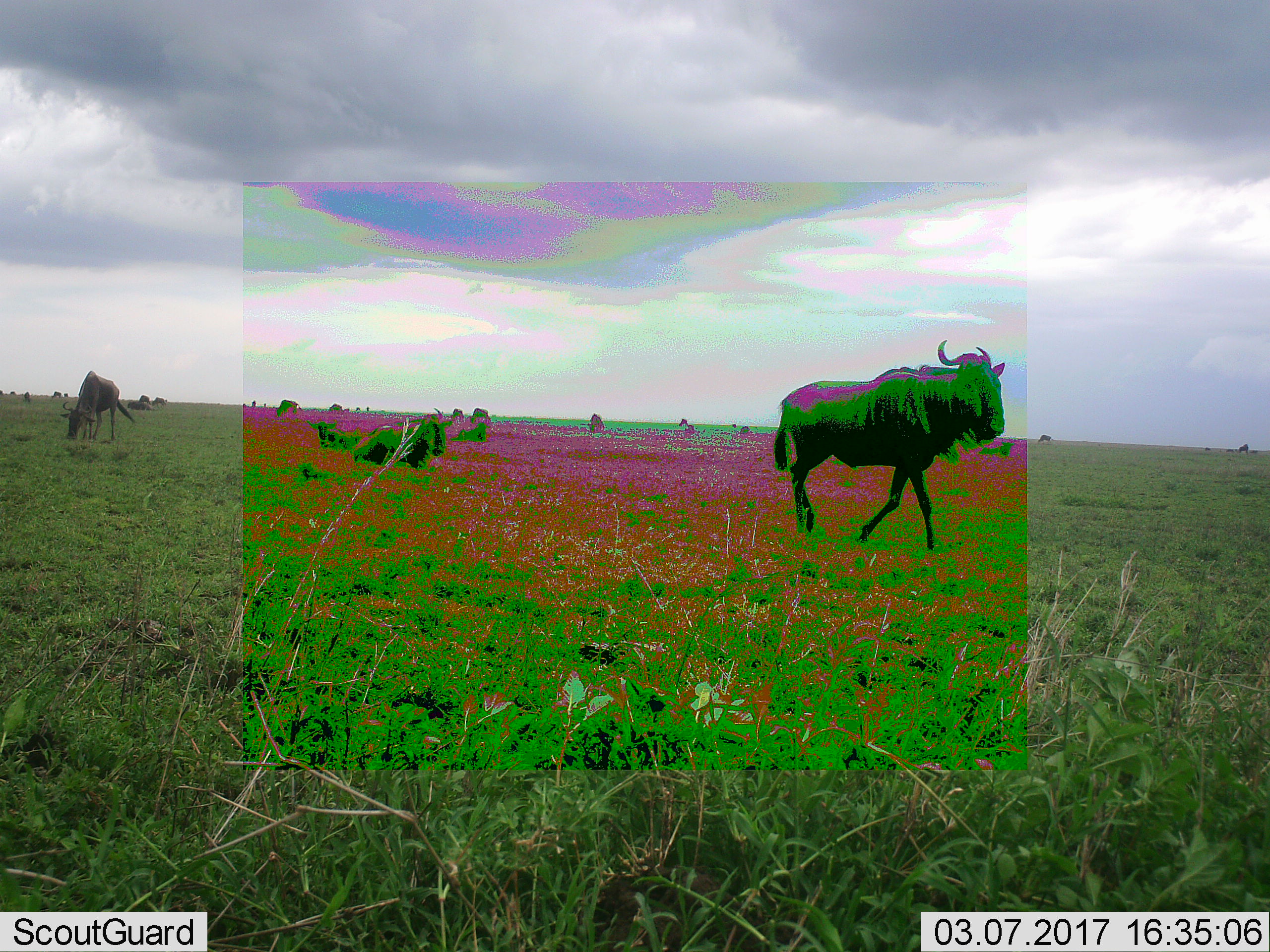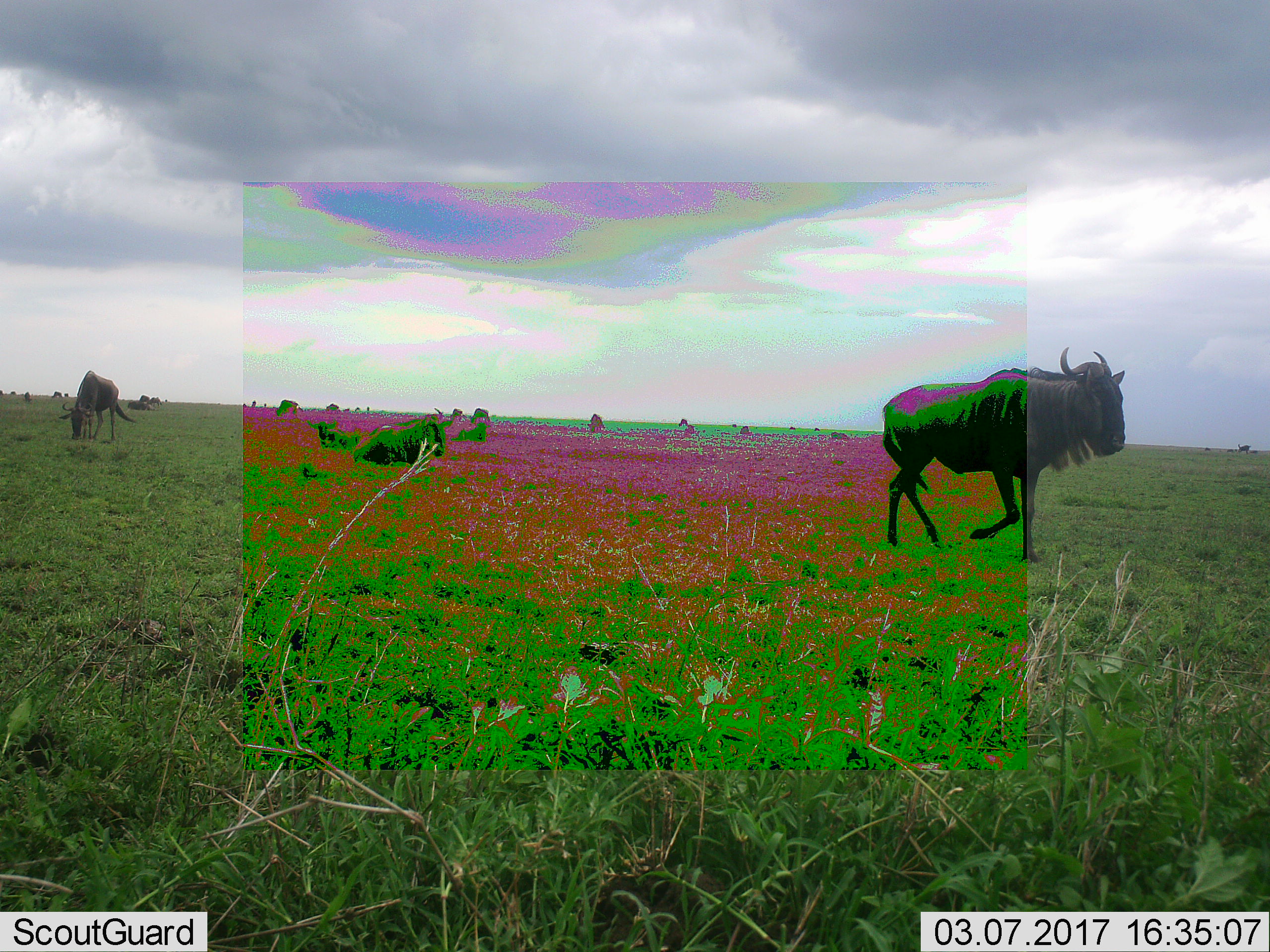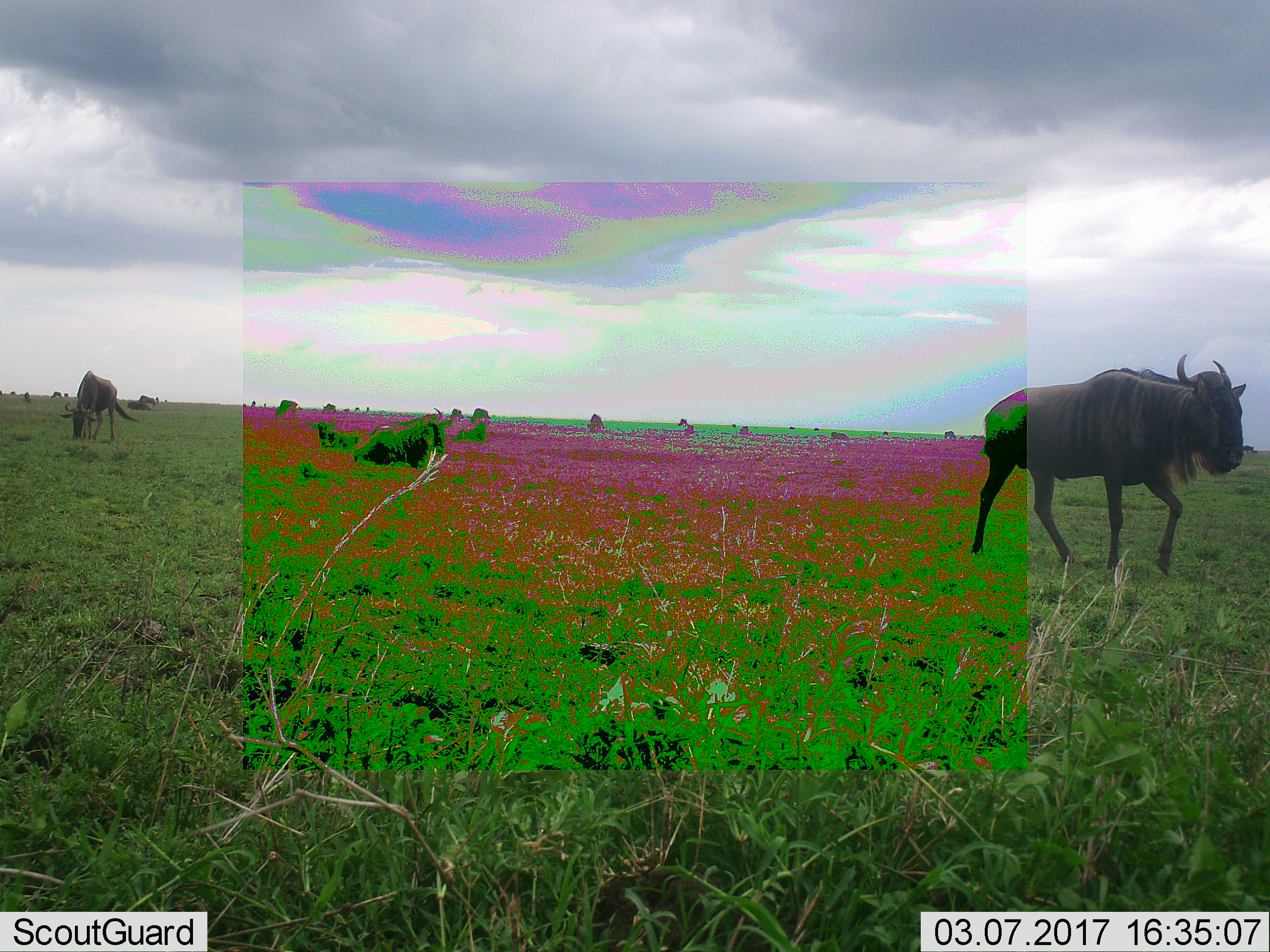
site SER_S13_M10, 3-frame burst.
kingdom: Animalia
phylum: Chordata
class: Mammalia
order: Artiodactyla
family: Bovidae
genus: Connochaetes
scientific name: Connochaetes taurinus taurinus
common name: blue wildebeest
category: wildebeestblue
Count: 11-50.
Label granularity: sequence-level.